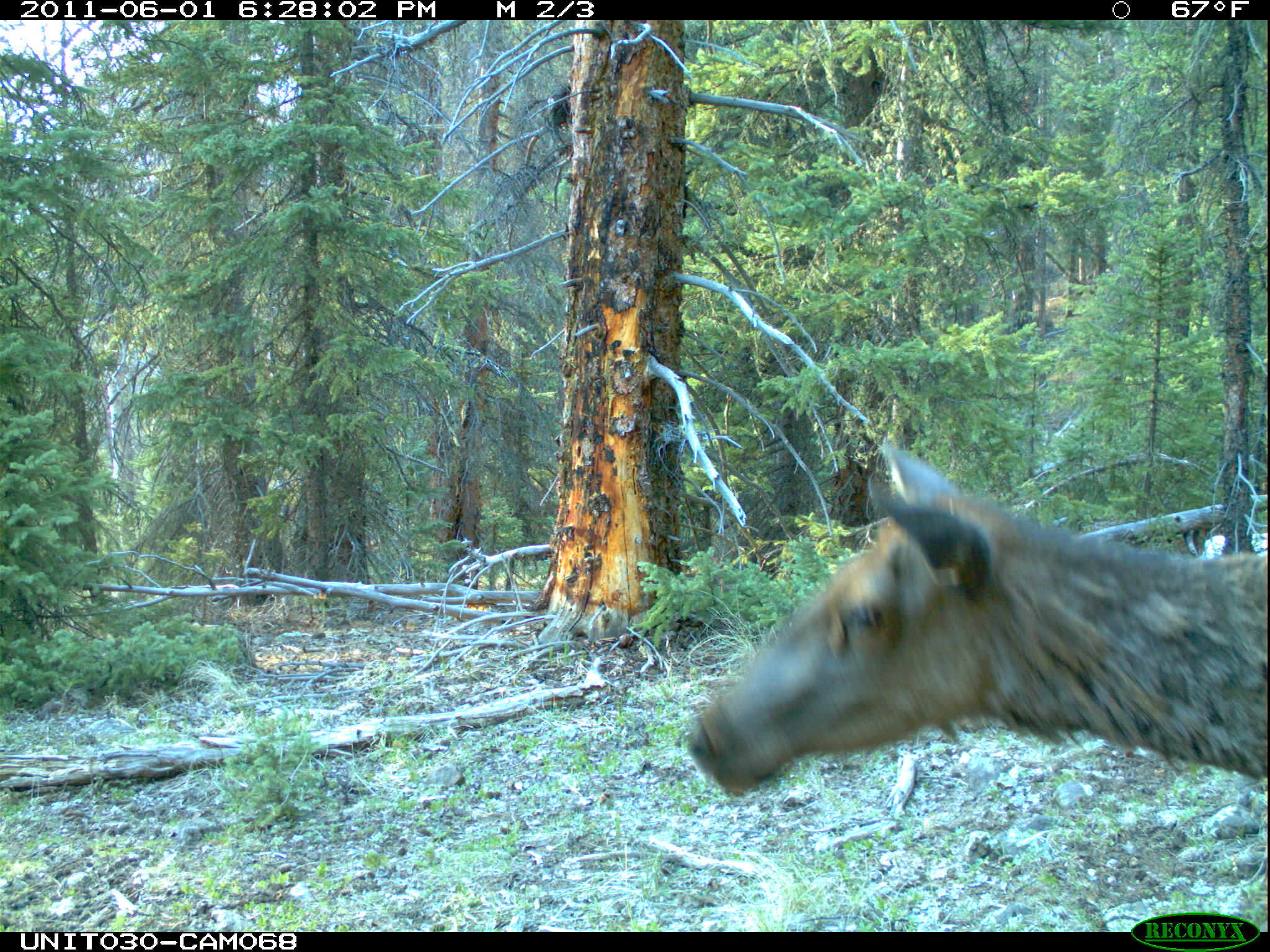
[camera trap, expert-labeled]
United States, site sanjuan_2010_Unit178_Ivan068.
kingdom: Animalia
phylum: Chordata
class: Mammalia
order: Artiodactyla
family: Cervidae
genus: Cervus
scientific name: Cervus elaphus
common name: red deer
Cervus elaphus (red deer).